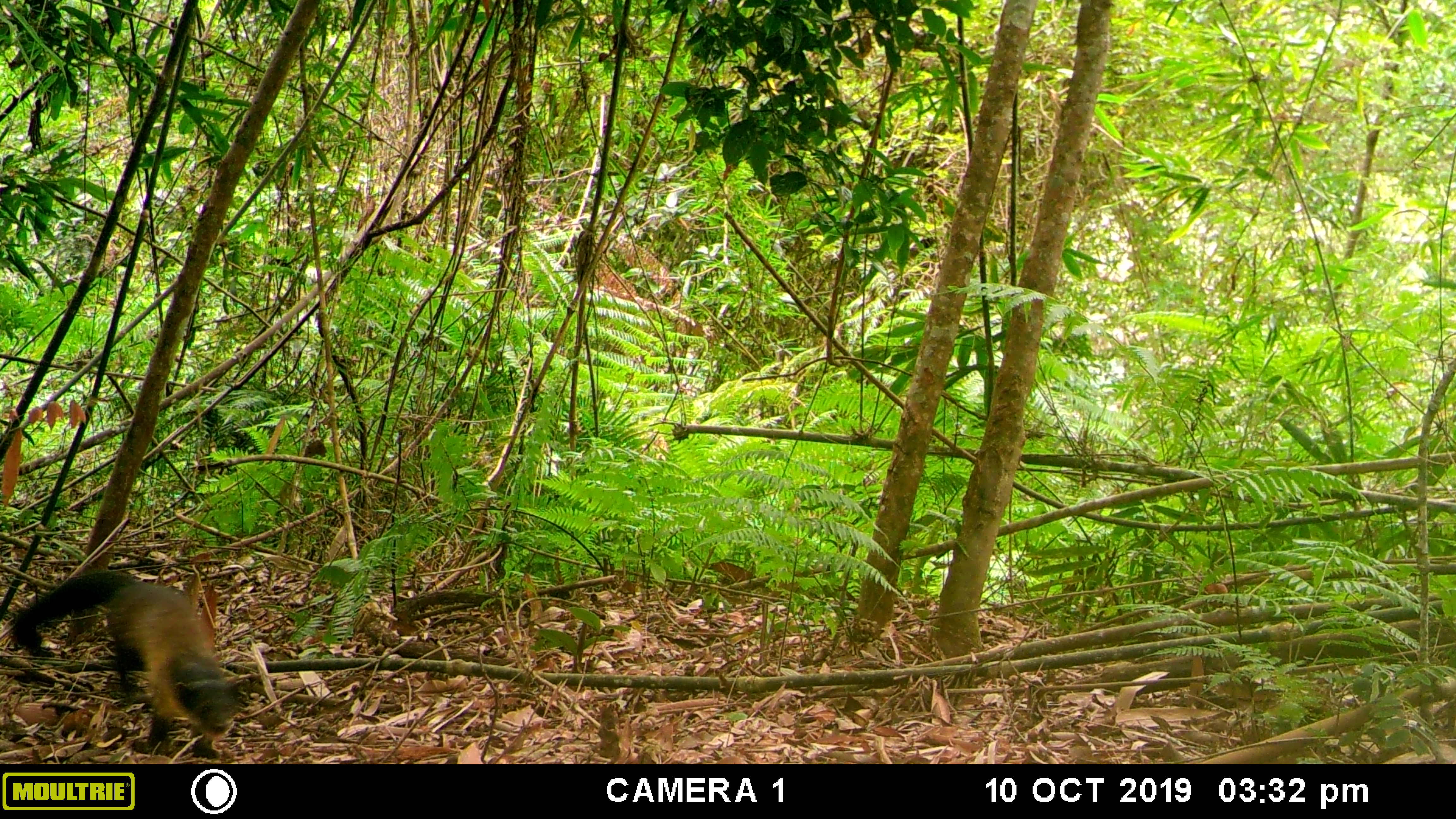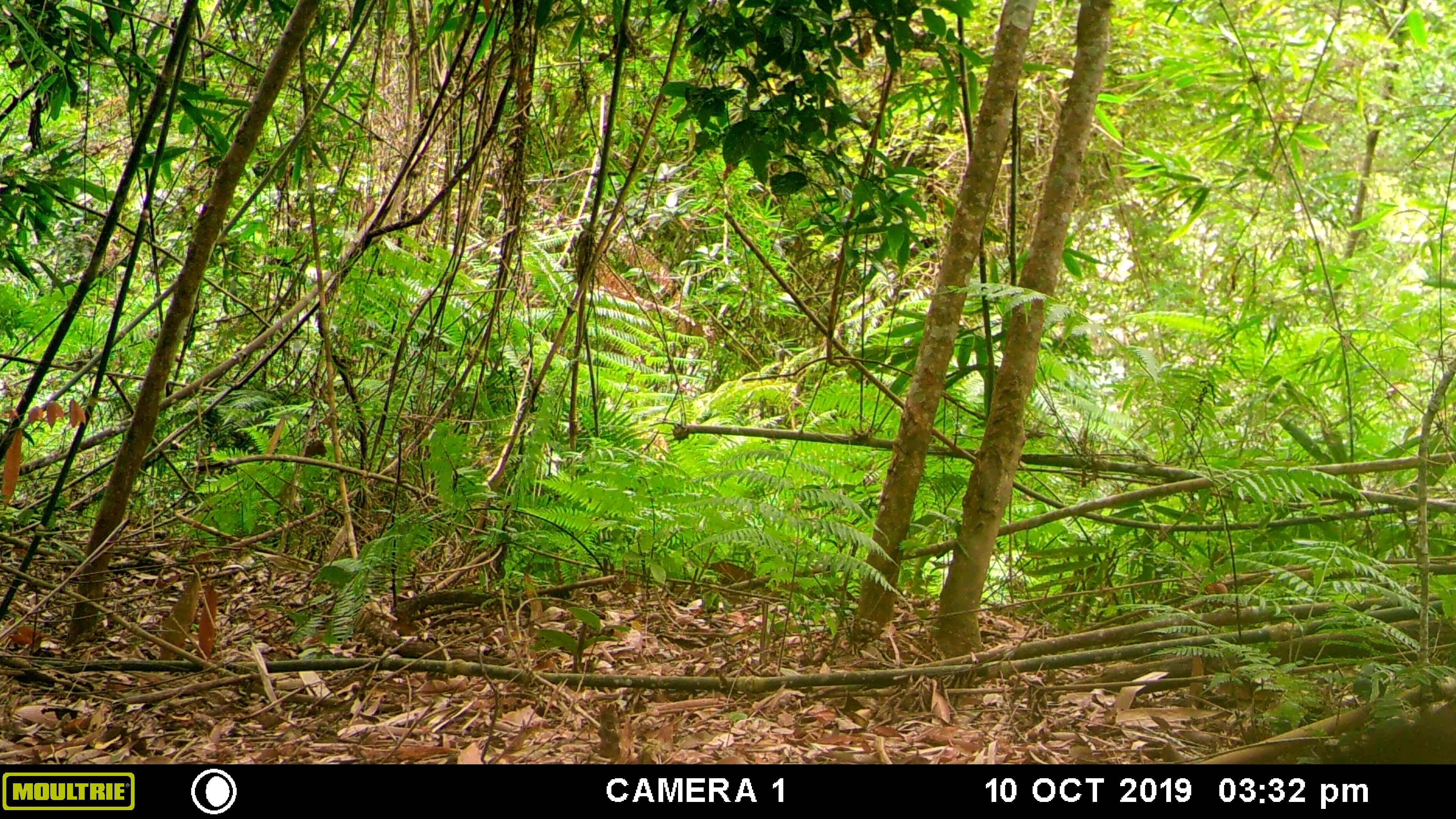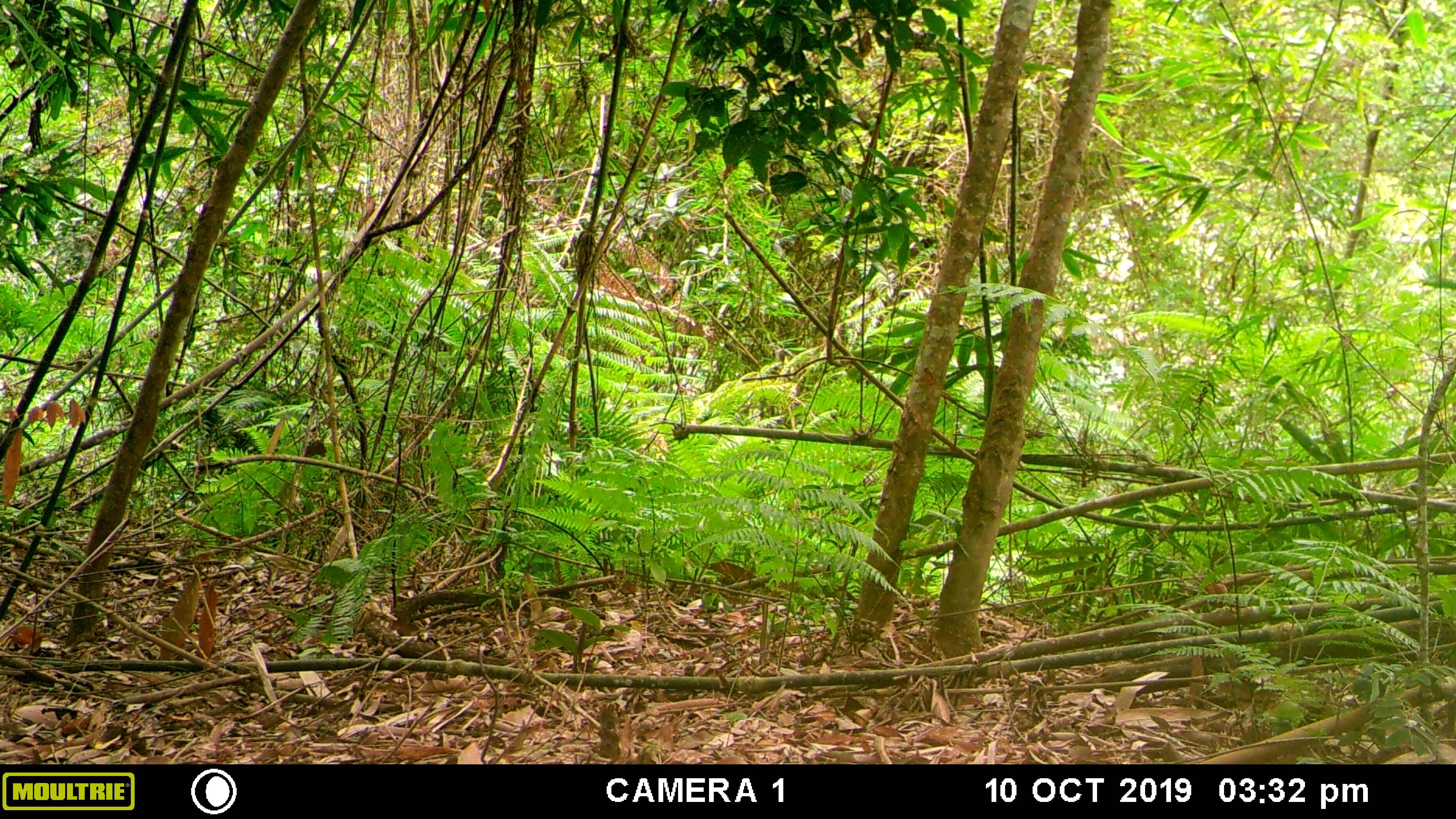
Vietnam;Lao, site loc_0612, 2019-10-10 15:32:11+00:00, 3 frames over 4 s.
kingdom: Animalia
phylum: Chordata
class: Mammalia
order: Carnivora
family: Mustelidae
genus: Martes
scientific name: Martes flavigula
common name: yellow-throated marten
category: yellow throated marten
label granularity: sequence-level